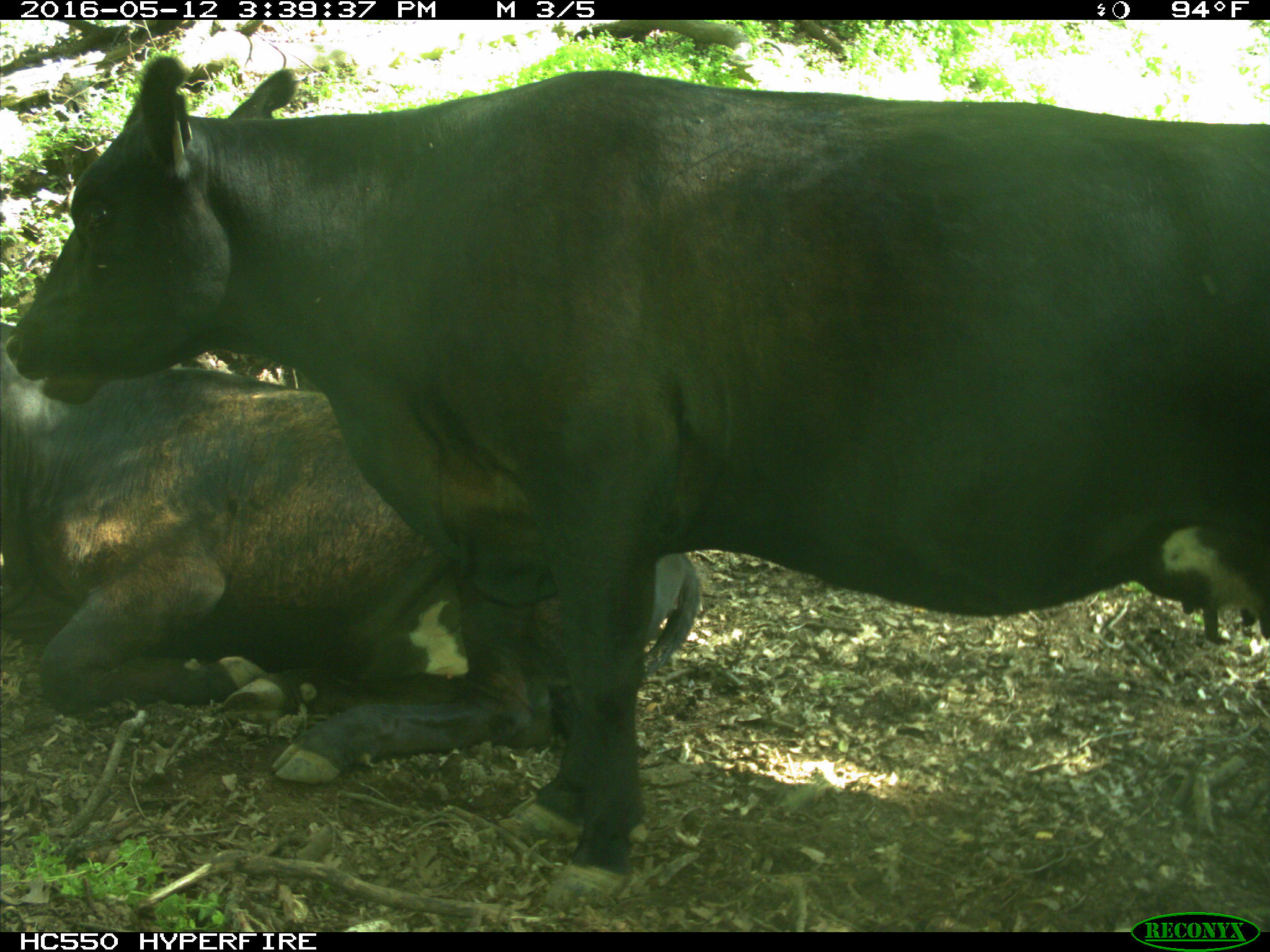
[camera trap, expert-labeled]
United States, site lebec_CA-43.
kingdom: Animalia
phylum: Chordata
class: Mammalia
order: Artiodactyla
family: Bovidae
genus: Bos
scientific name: Bos taurus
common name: domestic cow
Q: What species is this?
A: Bos taurus (domestic cow).